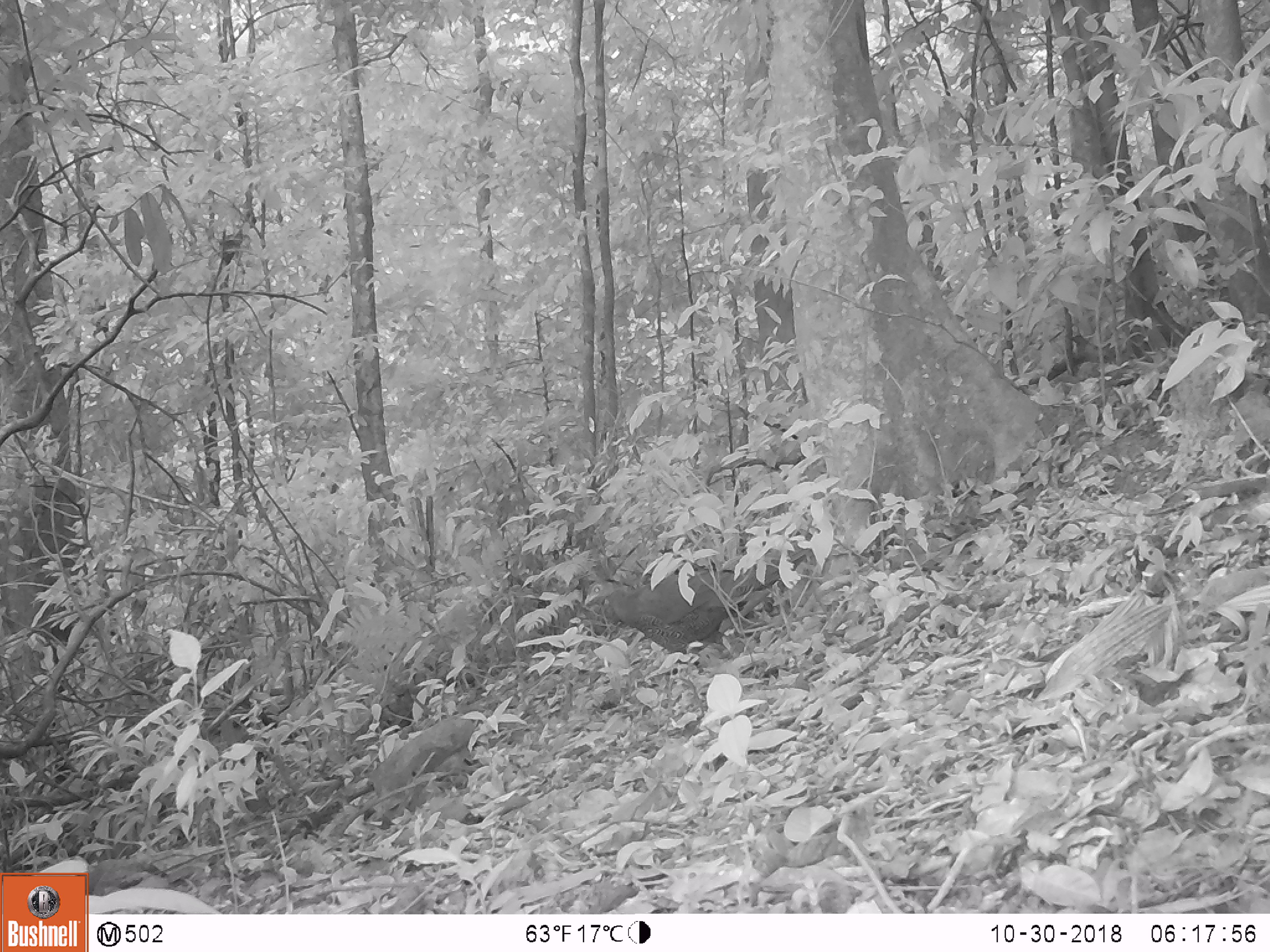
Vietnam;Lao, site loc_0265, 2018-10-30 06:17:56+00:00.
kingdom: Animalia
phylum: Chordata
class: Aves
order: Galliformes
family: Phasianidae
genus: Lophura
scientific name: Lophura nycthemera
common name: silver pheasant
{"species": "silver pheasant (Lophura nycthemera)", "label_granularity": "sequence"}